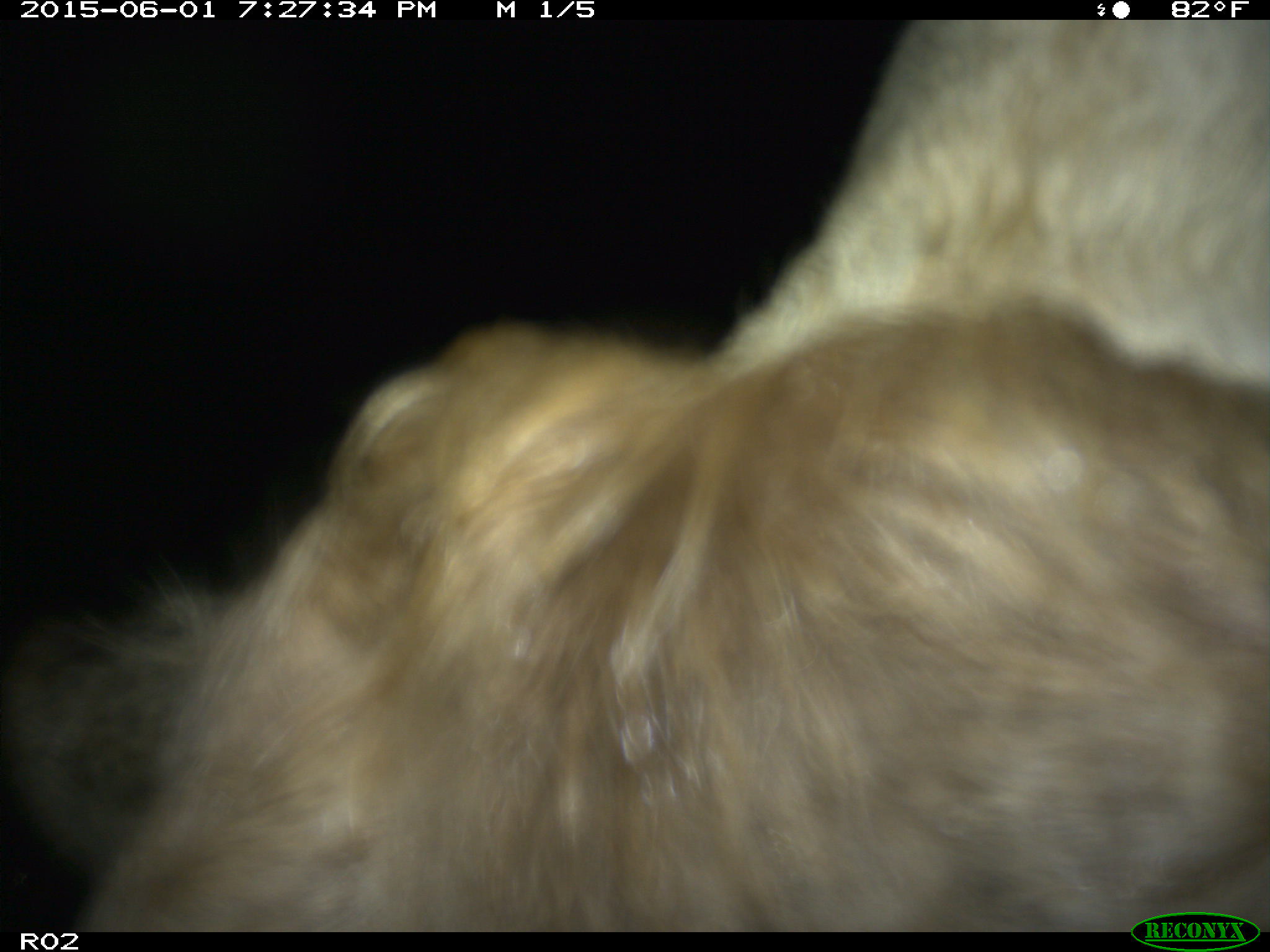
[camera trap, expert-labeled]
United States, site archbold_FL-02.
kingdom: Animalia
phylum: Chordata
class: Mammalia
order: Artiodactyla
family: Bovidae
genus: Bos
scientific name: Bos taurus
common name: domestic cow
Bos taurus (domestic cow).